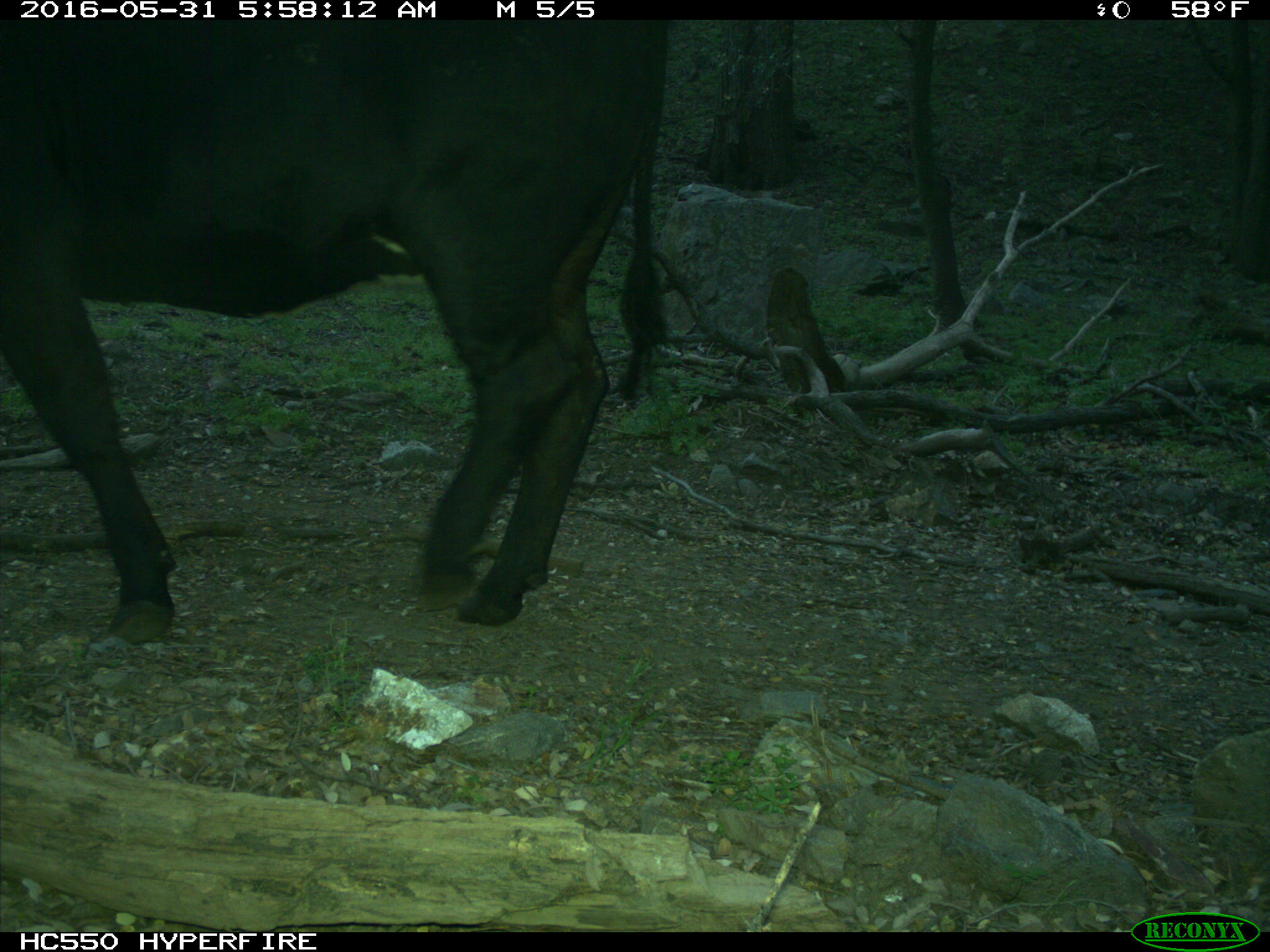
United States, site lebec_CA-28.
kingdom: Animalia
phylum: Chordata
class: Mammalia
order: Artiodactyla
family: Bovidae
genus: Bos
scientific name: Bos taurus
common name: domestic cow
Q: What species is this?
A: Bos taurus (domestic cow).